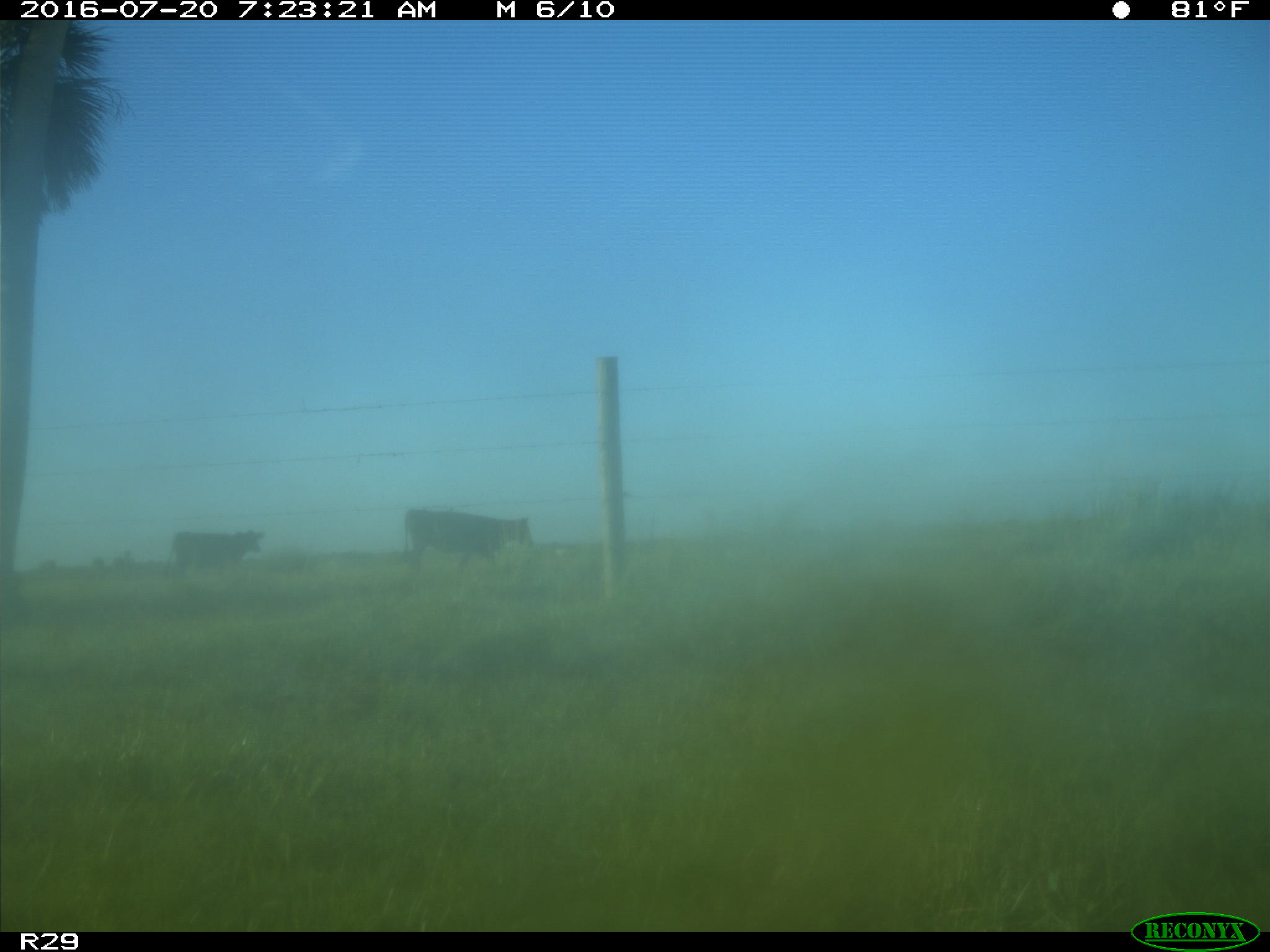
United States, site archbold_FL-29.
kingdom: Animalia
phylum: Chordata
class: Mammalia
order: Artiodactyla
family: Bovidae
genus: Bos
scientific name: Bos taurus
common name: domestic cow